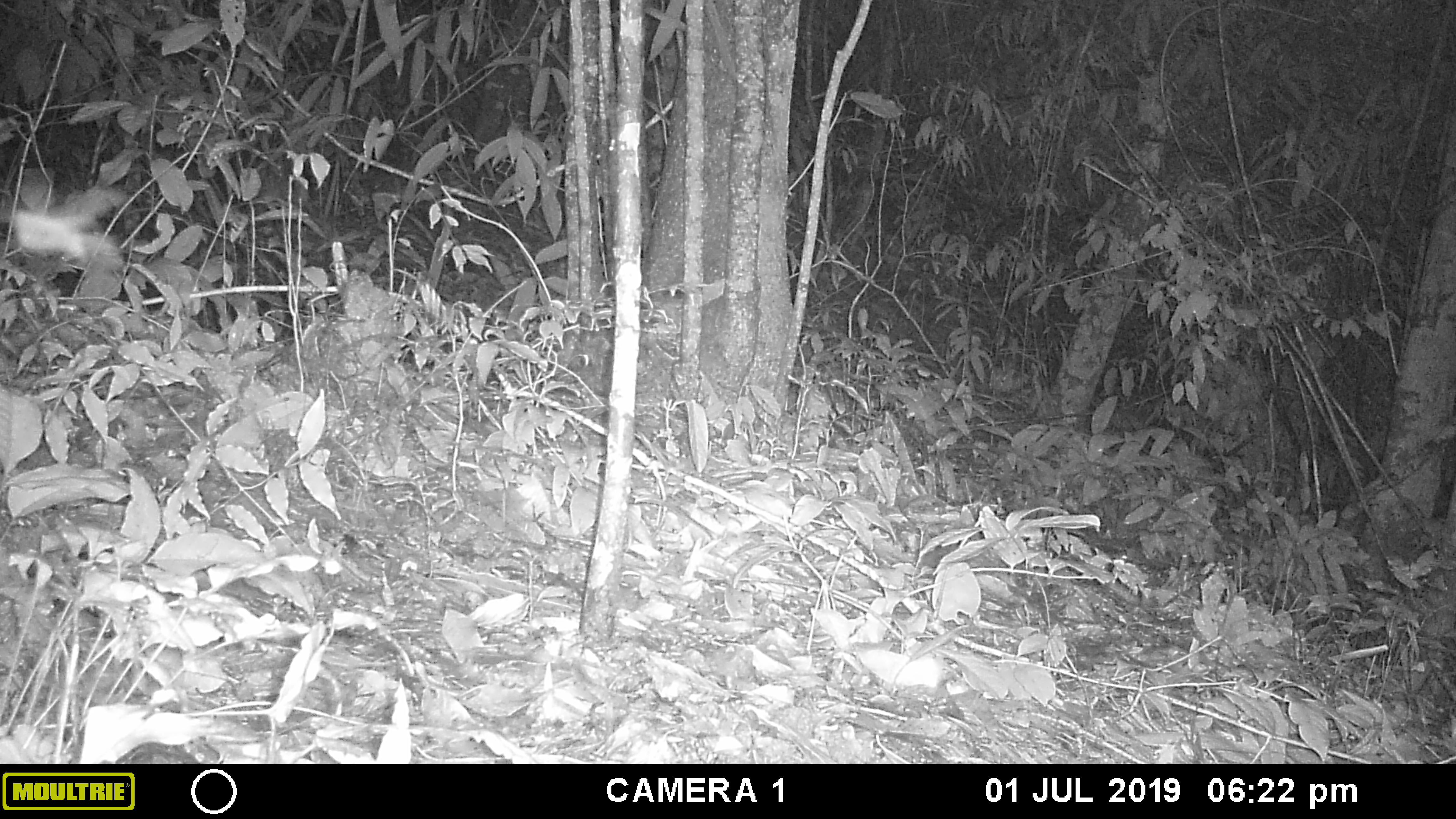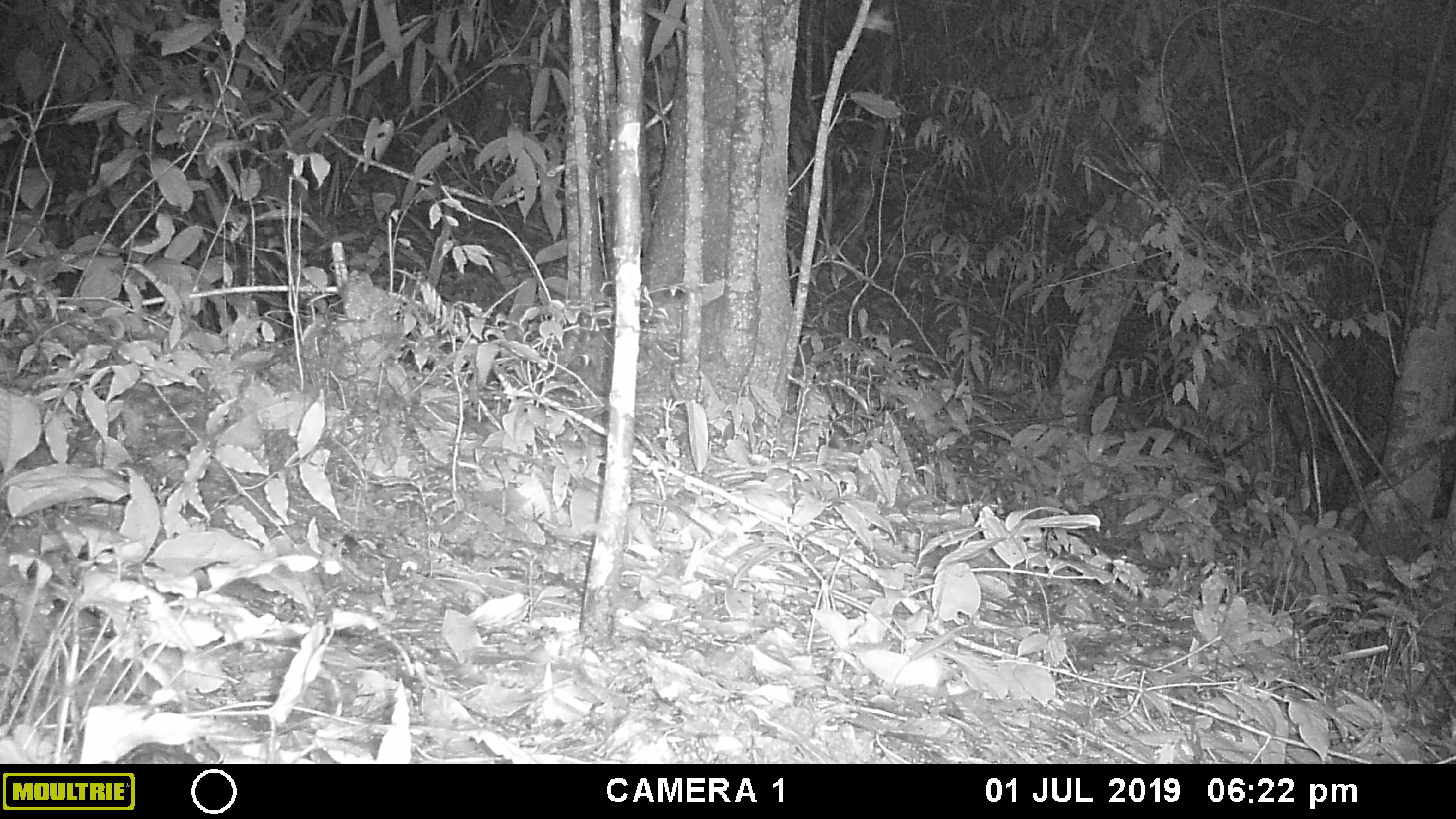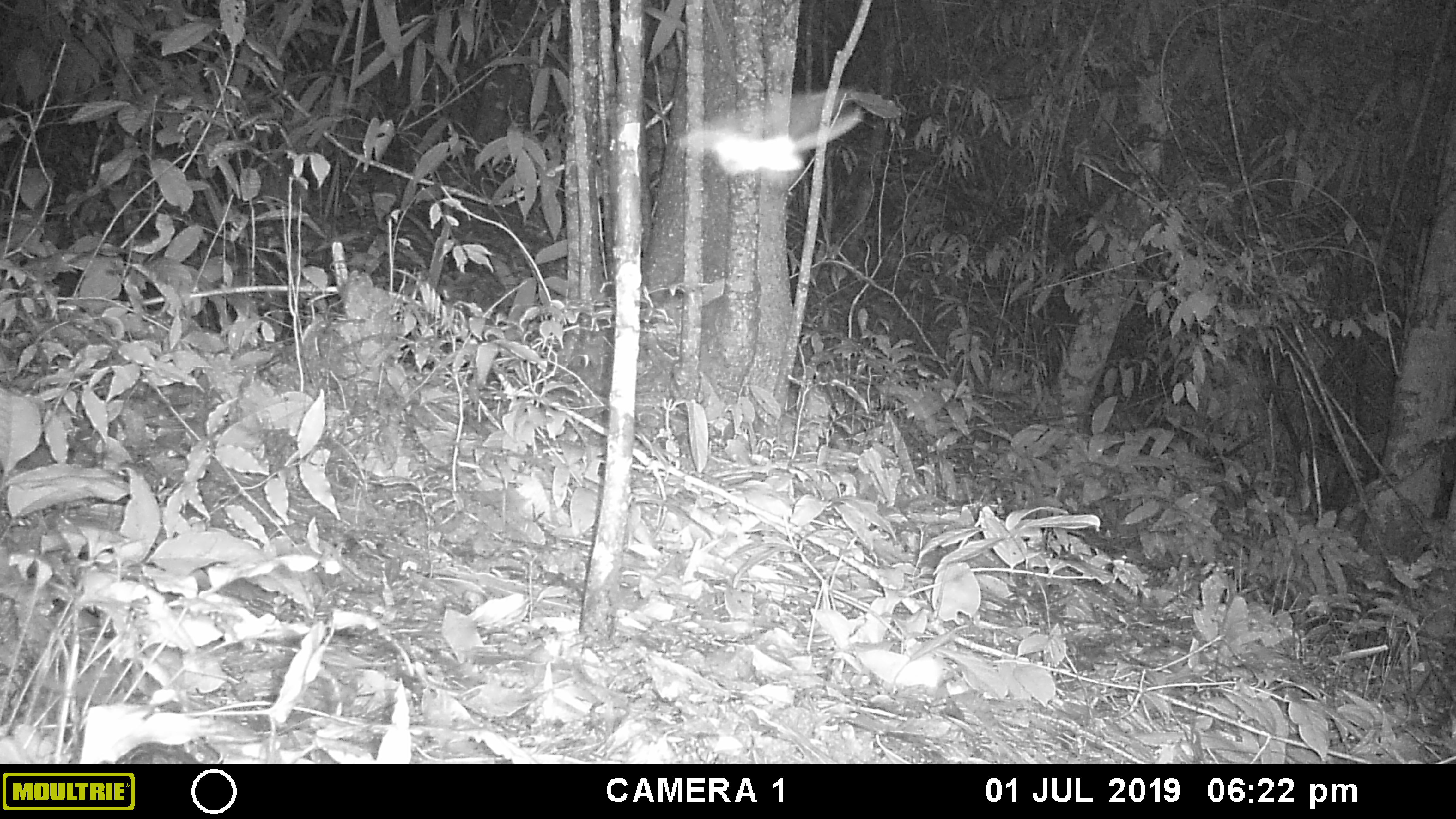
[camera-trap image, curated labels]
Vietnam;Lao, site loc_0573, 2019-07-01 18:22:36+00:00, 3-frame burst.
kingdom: Animalia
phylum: Arthropoda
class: Insecta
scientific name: Insecta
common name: insect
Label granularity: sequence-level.